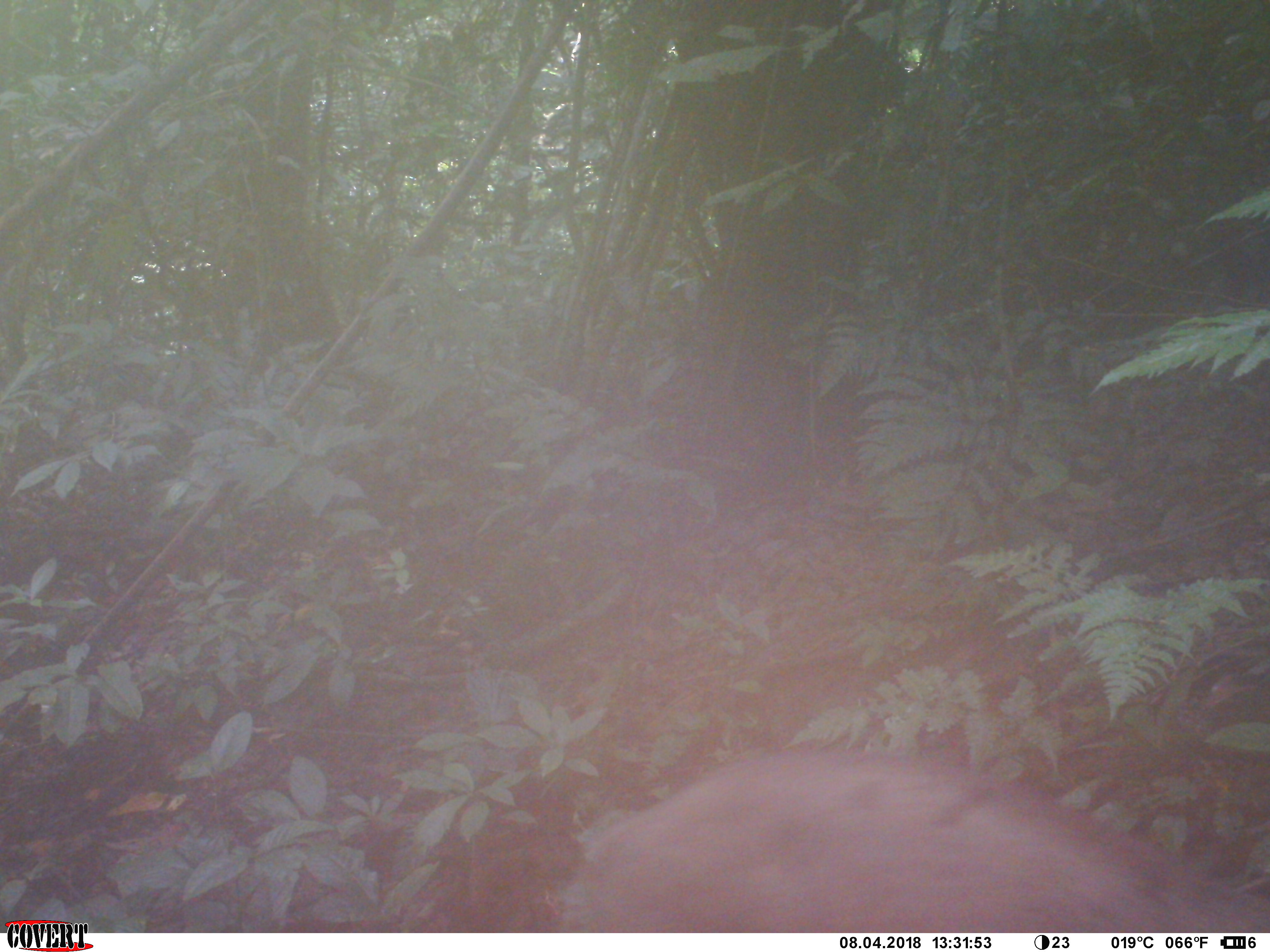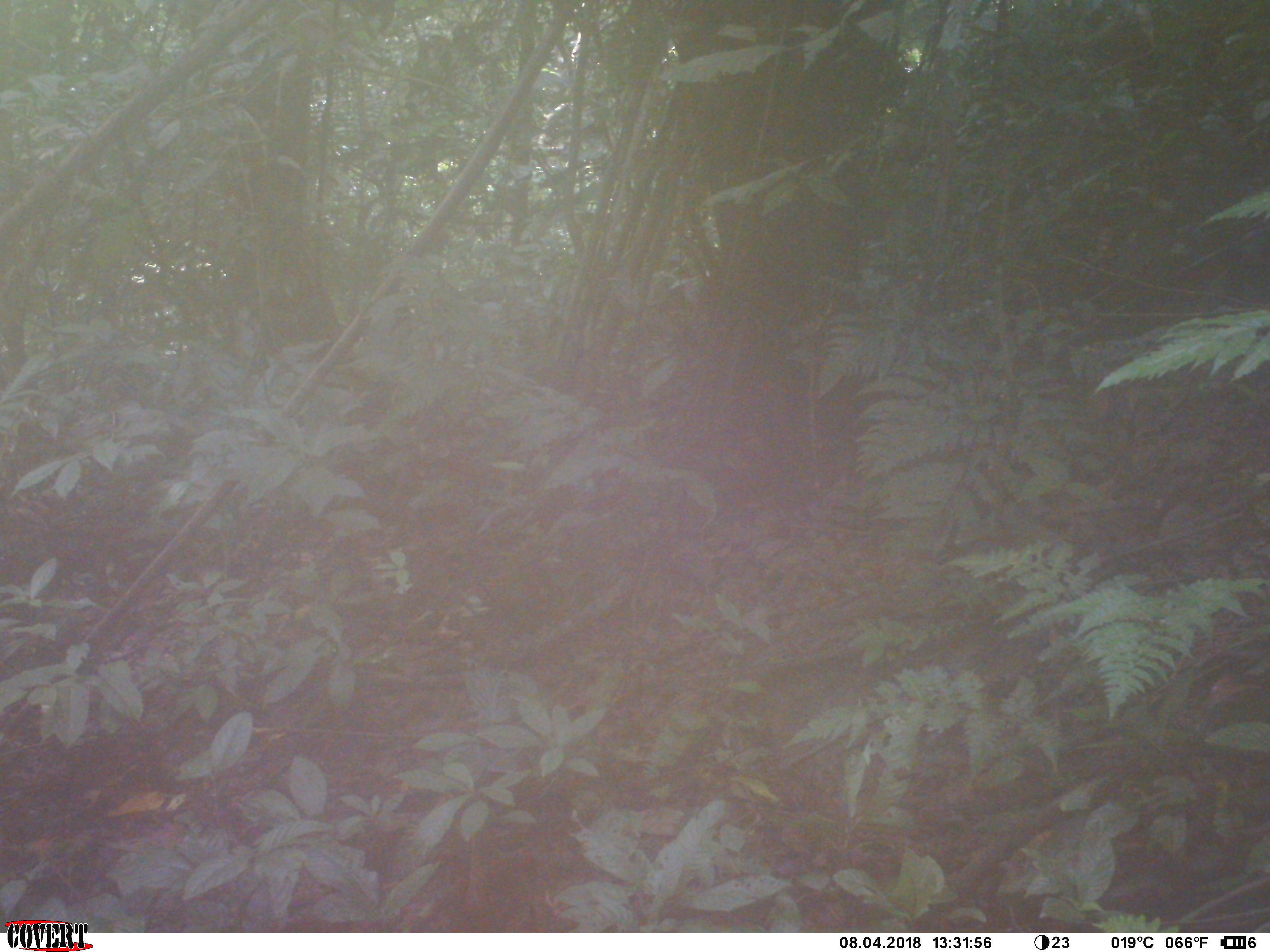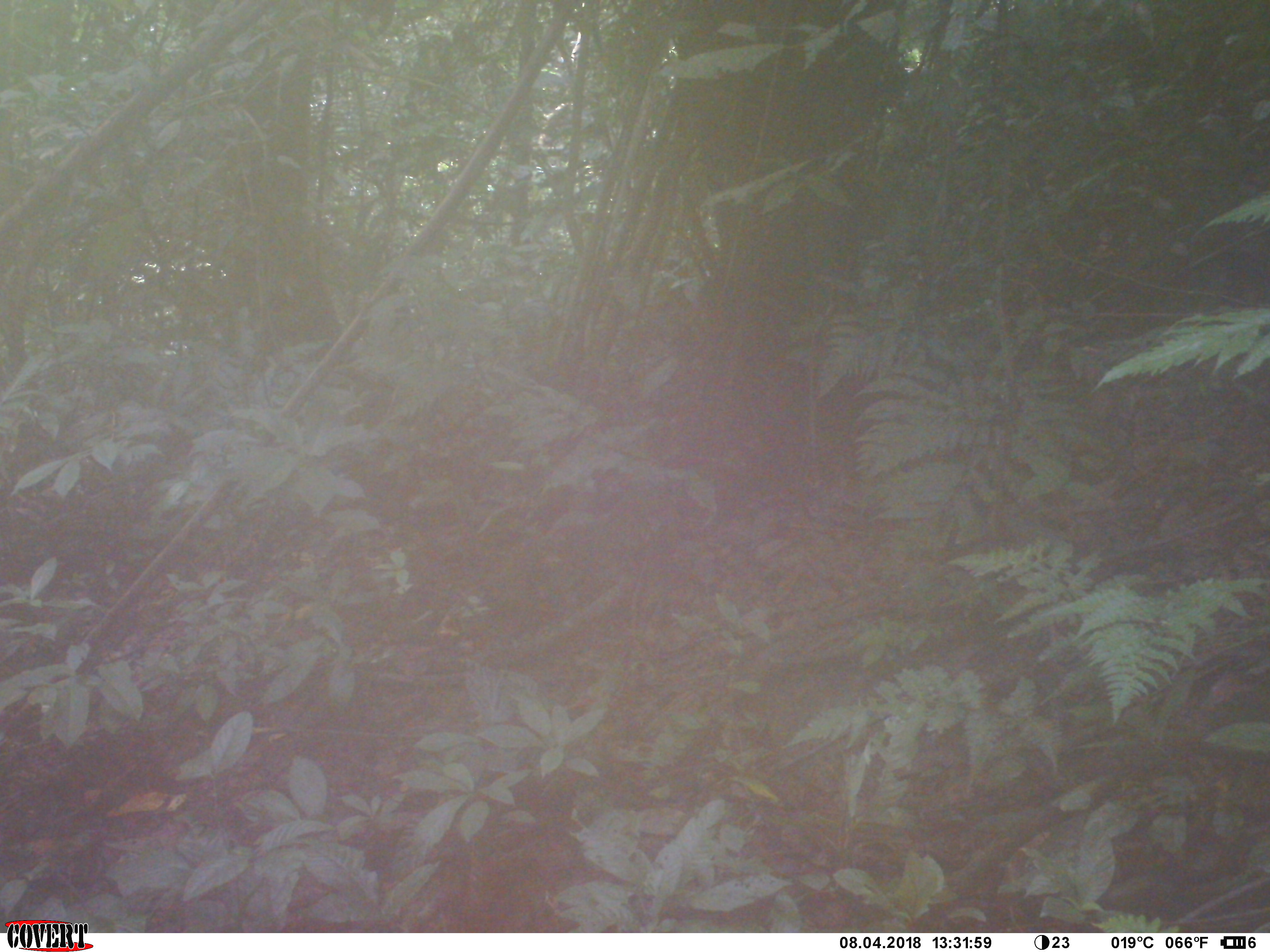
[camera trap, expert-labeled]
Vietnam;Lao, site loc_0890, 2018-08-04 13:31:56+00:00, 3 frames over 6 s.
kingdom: Animalia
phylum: Chordata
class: Mammalia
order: Artiodactyla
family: Suidae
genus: Sus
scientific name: Sus scrofa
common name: eurasian wild pig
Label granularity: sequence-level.